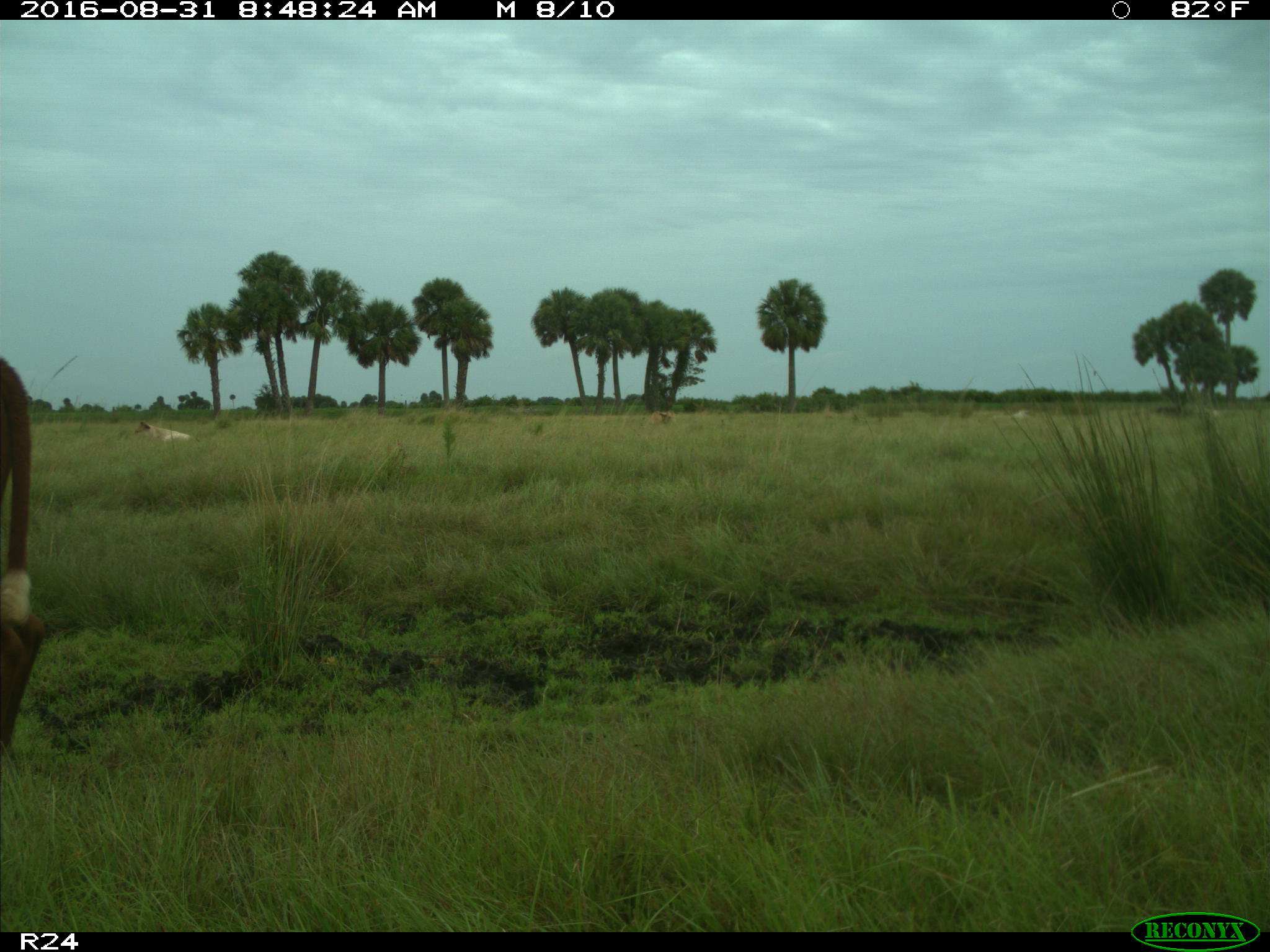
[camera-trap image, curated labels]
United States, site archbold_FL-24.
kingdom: Animalia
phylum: Chordata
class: Mammalia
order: Artiodactyla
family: Bovidae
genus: Bos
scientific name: Bos taurus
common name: domestic cow